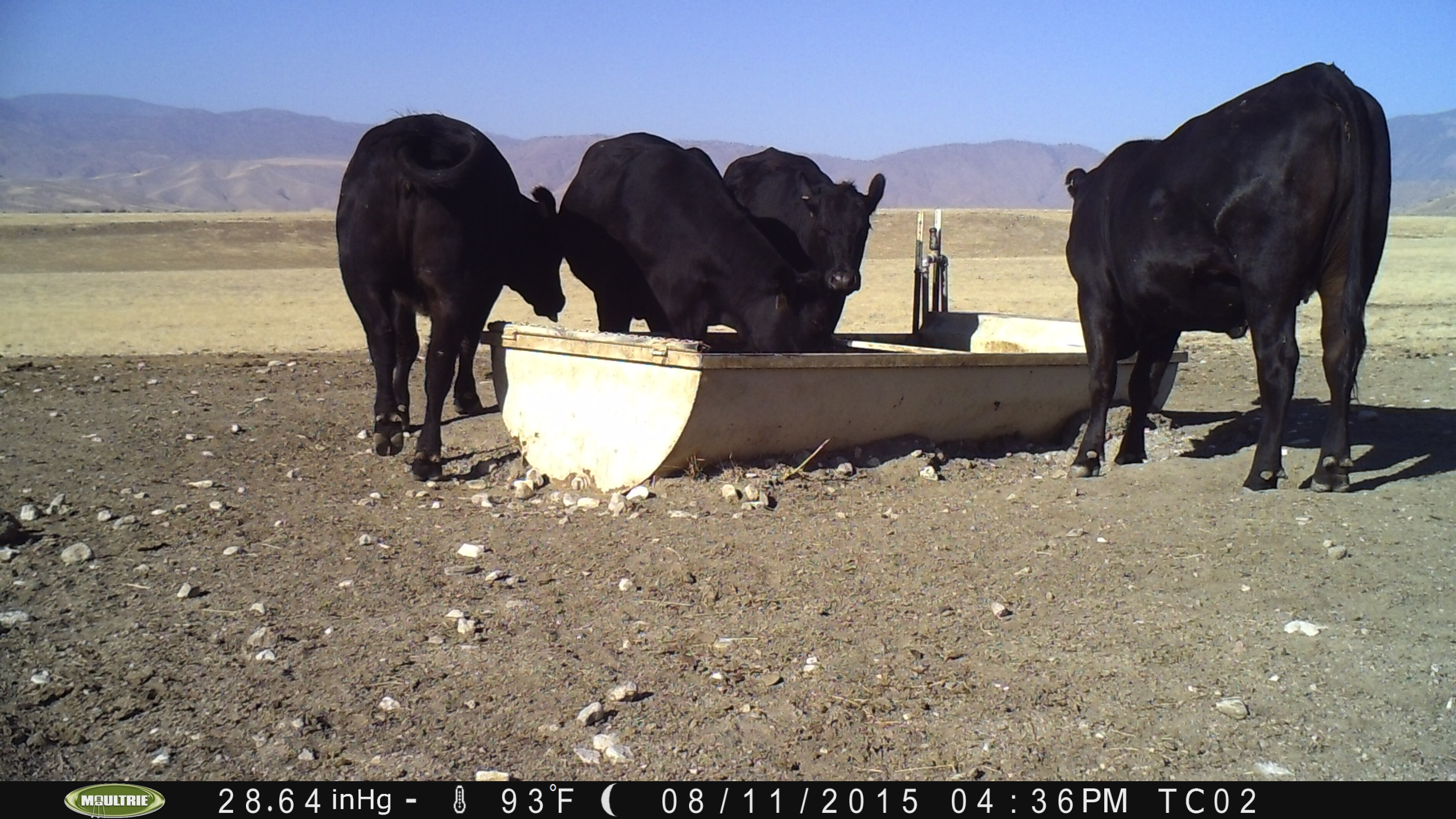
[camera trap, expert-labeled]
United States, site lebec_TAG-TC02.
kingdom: Animalia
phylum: Chordata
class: Mammalia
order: Artiodactyla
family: Bovidae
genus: Bos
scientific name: Bos taurus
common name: domestic cow